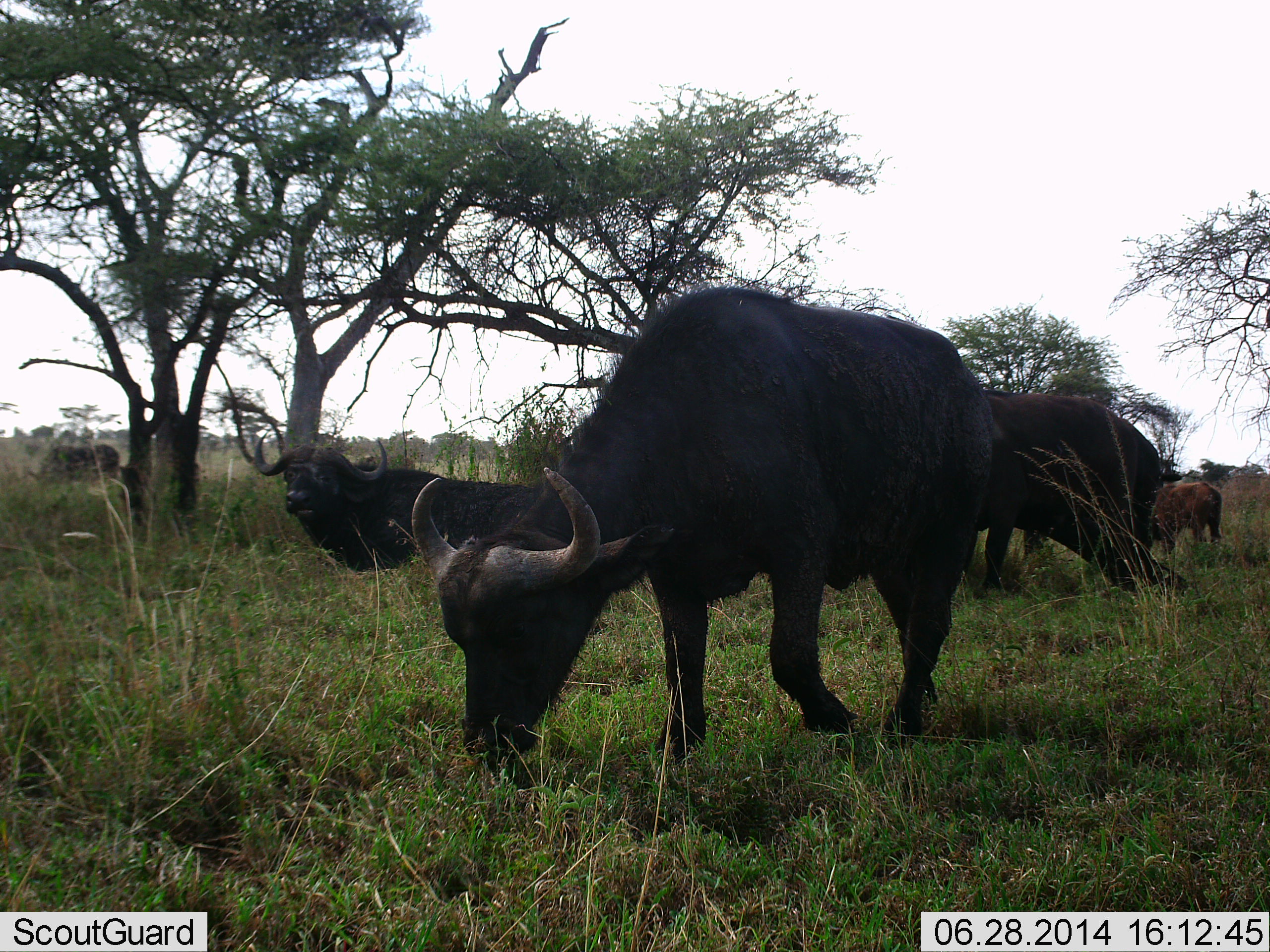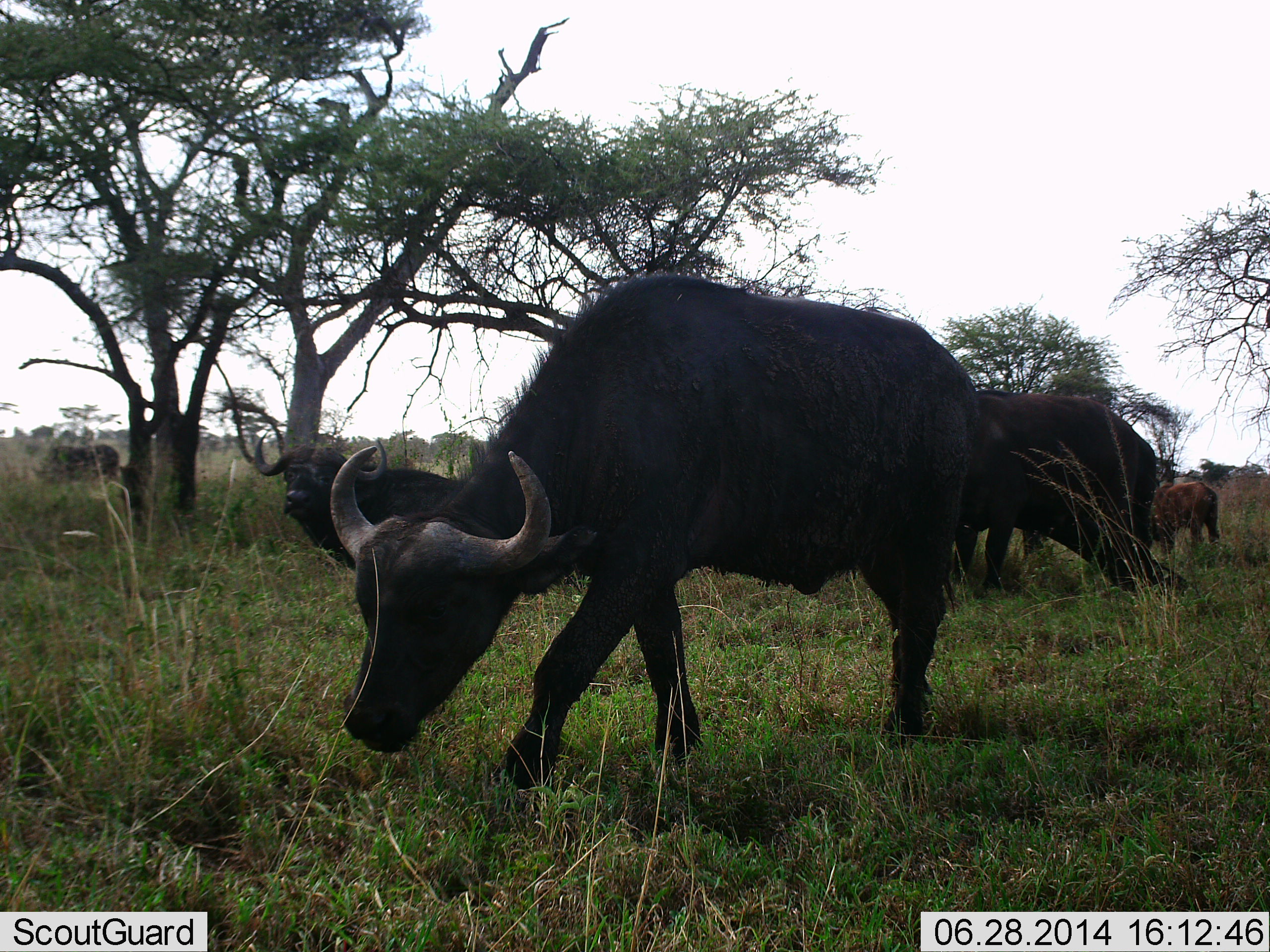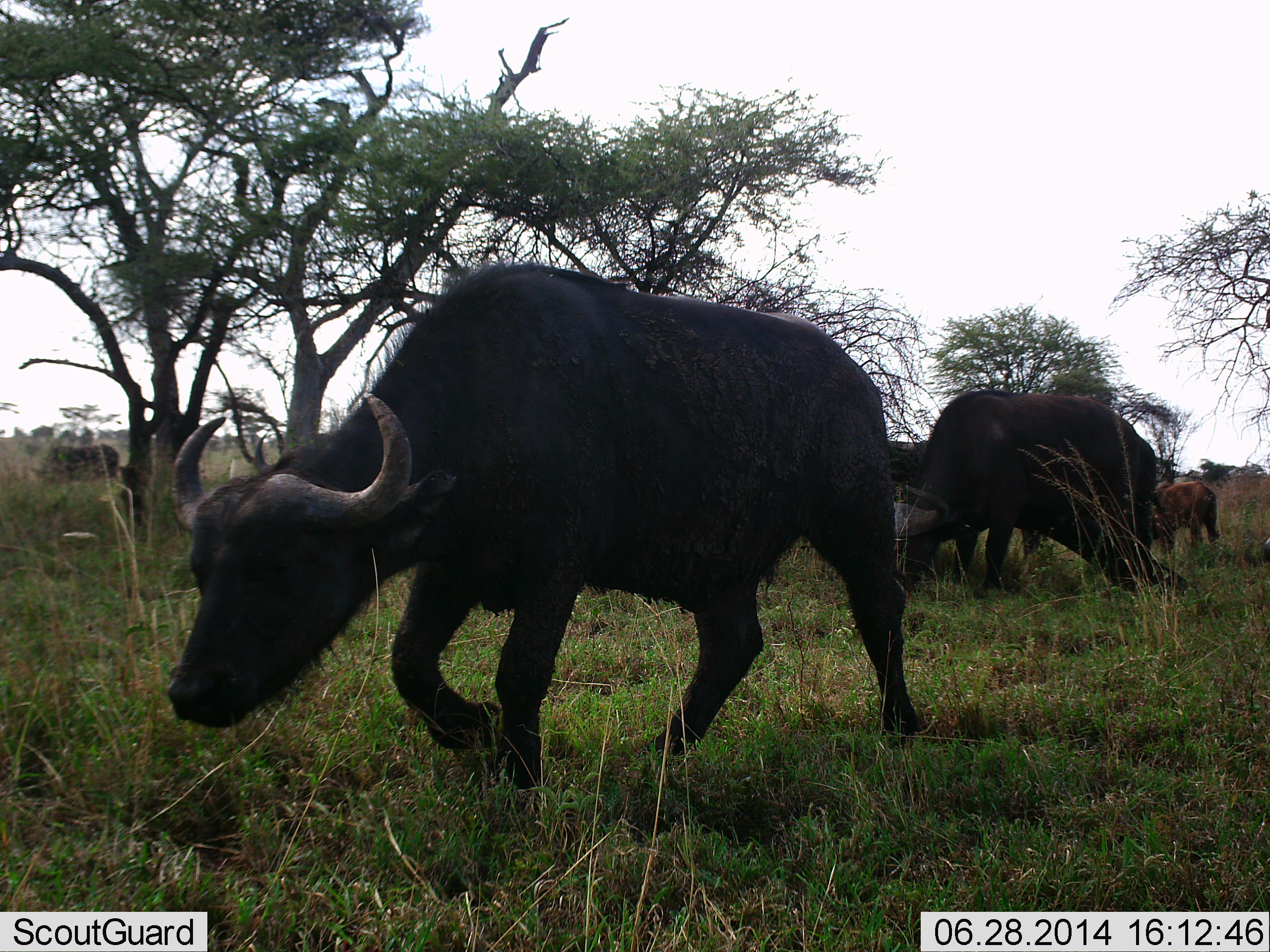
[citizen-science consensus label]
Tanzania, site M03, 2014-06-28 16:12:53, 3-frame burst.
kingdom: Animalia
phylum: Chordata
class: Mammalia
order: Artiodactyla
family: Bovidae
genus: Syncerus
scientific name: Syncerus caffer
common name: cape buffalo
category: buffalo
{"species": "buffalo (cape buffalo) (Syncerus caffer)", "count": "5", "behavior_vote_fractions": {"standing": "30%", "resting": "30%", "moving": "50%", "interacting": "0%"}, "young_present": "80%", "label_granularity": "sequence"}